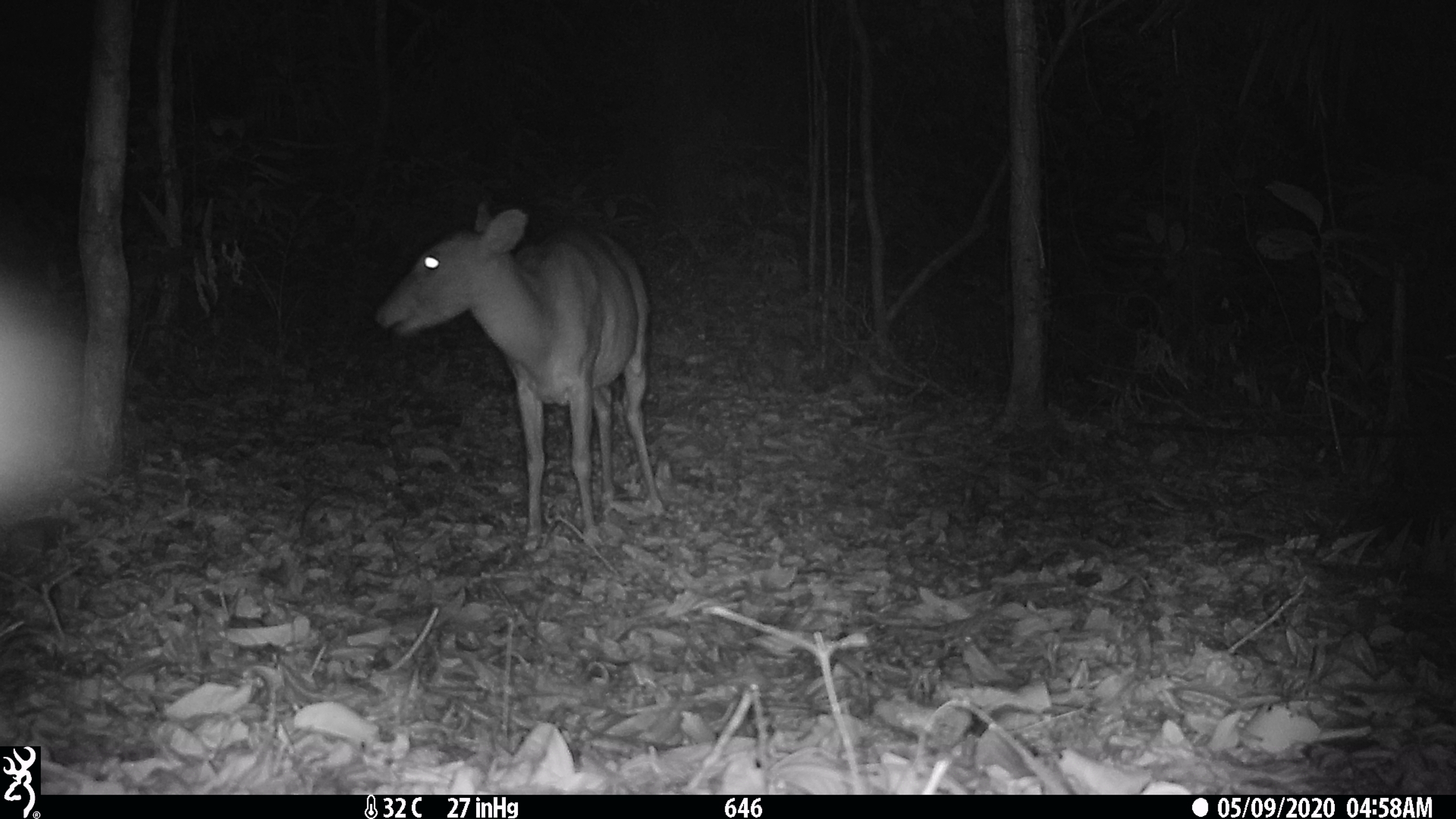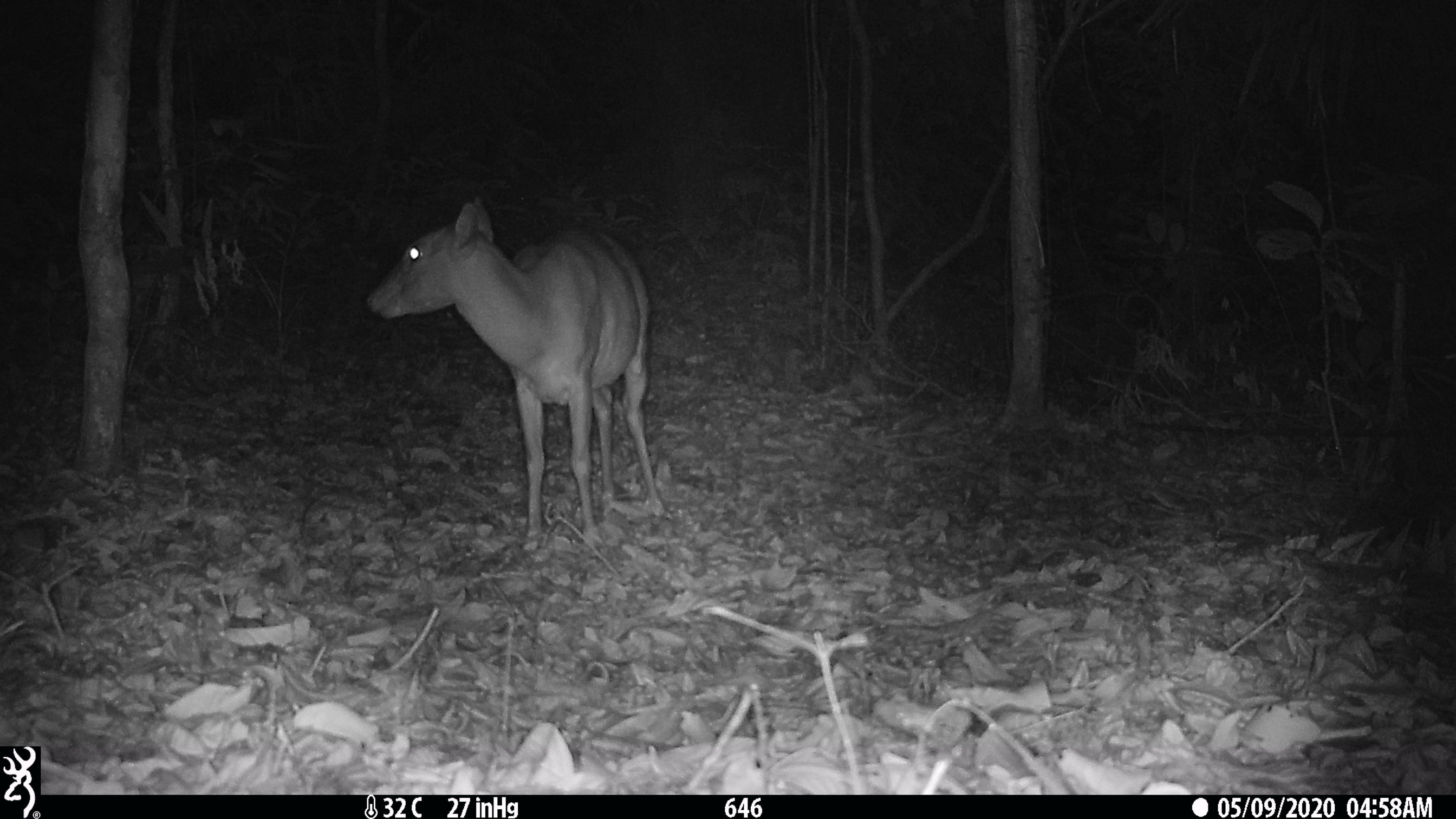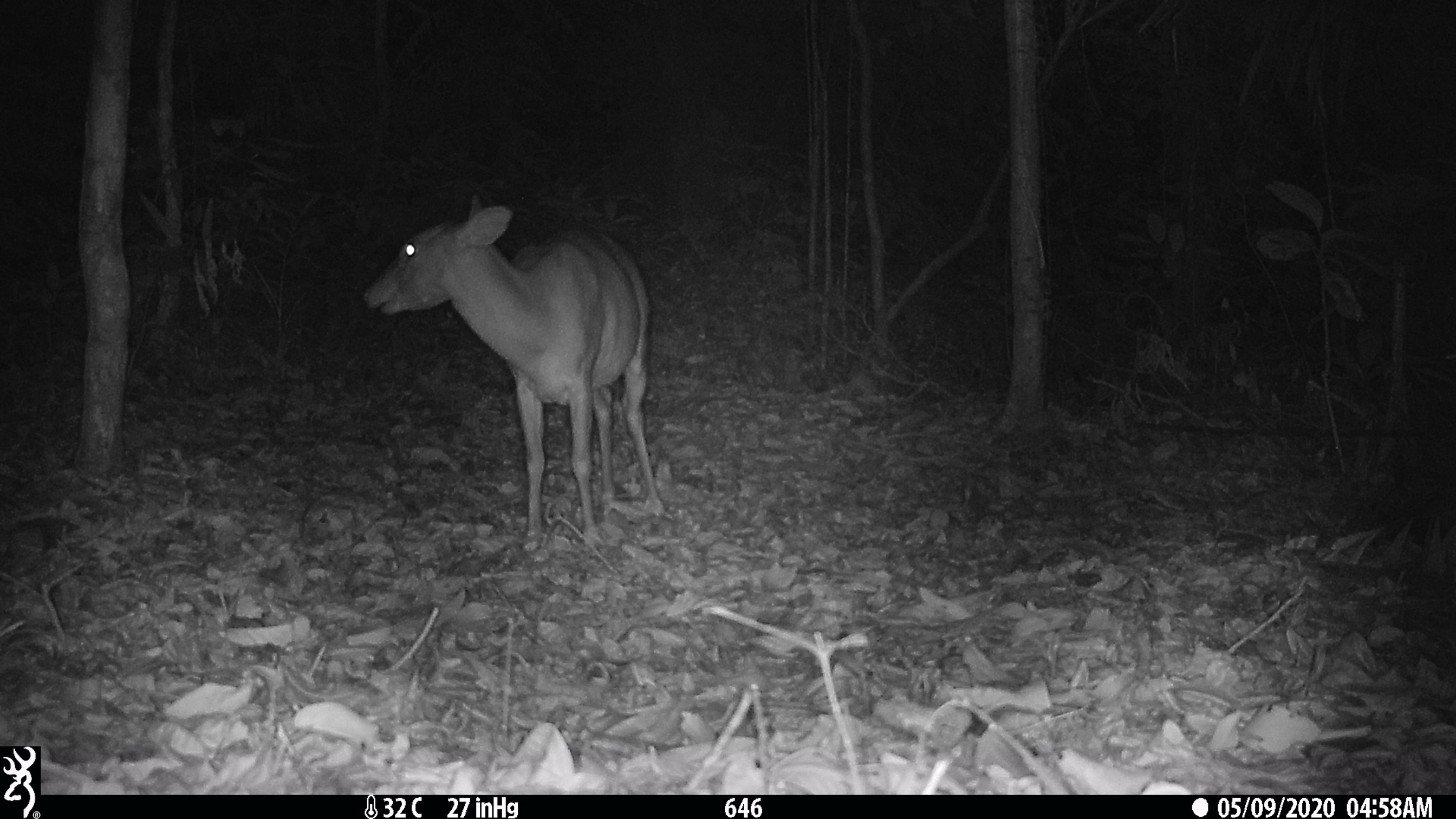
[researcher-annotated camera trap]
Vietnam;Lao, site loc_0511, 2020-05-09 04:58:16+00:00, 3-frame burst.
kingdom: Animalia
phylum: Chordata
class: Mammalia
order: Artiodactyla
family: Cervidae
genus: Muntiacus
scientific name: Muntiacus vuquangensis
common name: large-antlered muntjac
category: large antlered muntjac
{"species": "large antlered muntjac (large-antlered muntjac) (Muntiacus vuquangensis)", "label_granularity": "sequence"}